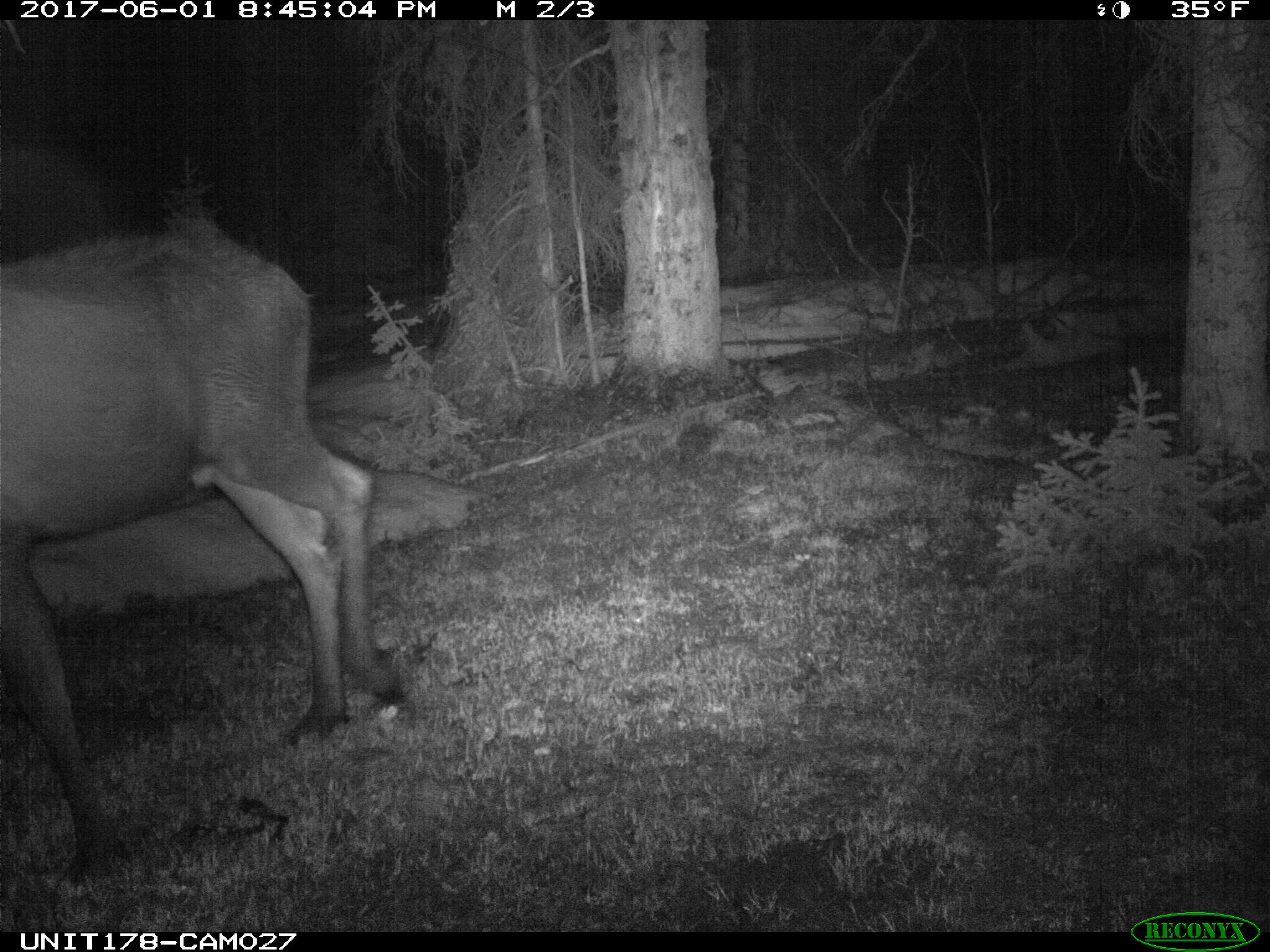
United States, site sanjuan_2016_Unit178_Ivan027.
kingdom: Animalia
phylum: Chordata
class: Mammalia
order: Artiodactyla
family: Cervidae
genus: Alces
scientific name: Alces alces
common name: moose